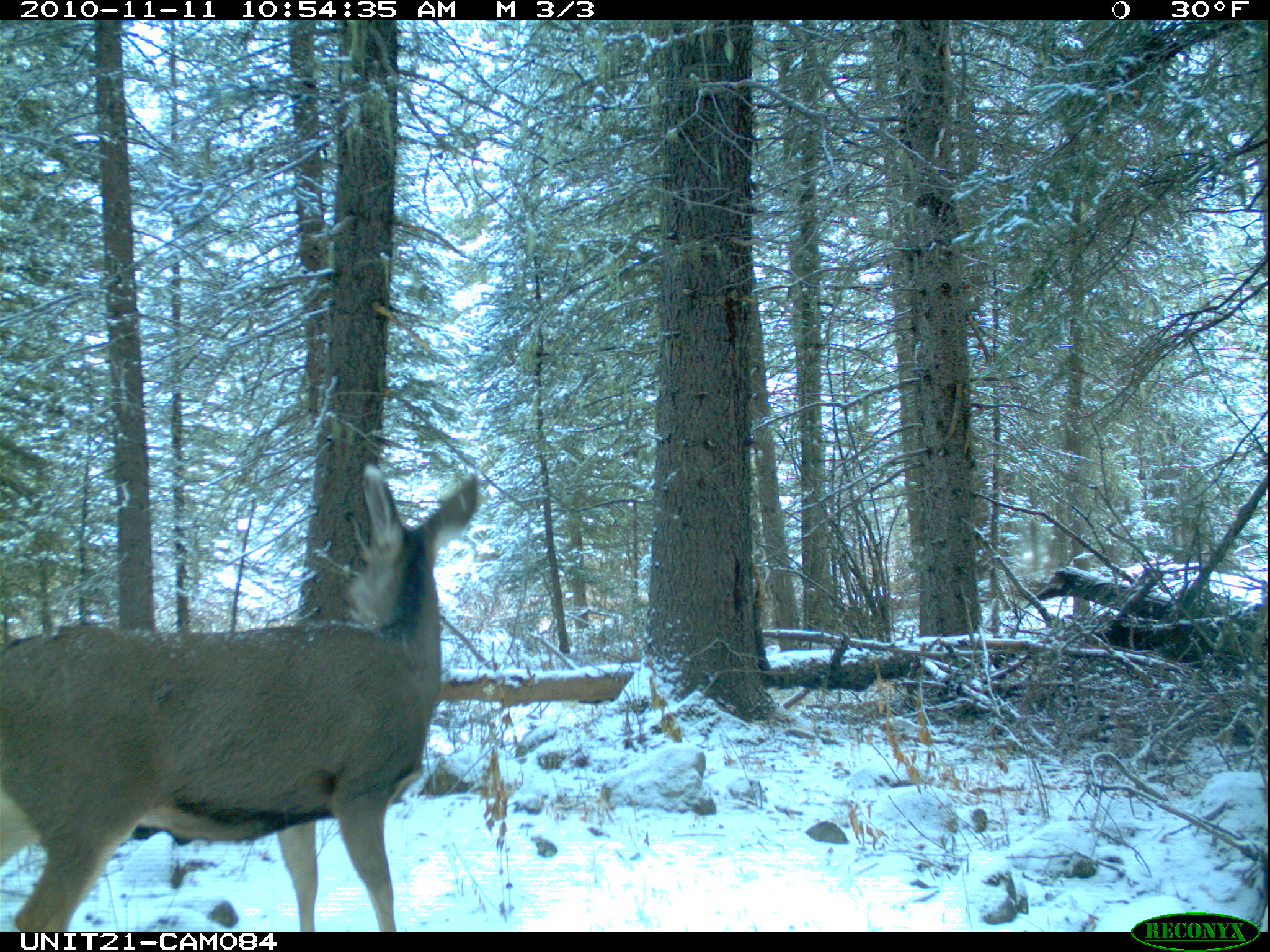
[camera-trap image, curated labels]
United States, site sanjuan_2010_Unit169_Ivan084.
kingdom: Animalia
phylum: Chordata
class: Mammalia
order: Artiodactyla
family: Cervidae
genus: Odocoileus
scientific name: Odocoileus hemionus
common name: mule deer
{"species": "Odocoileus hemionus (mule deer)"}